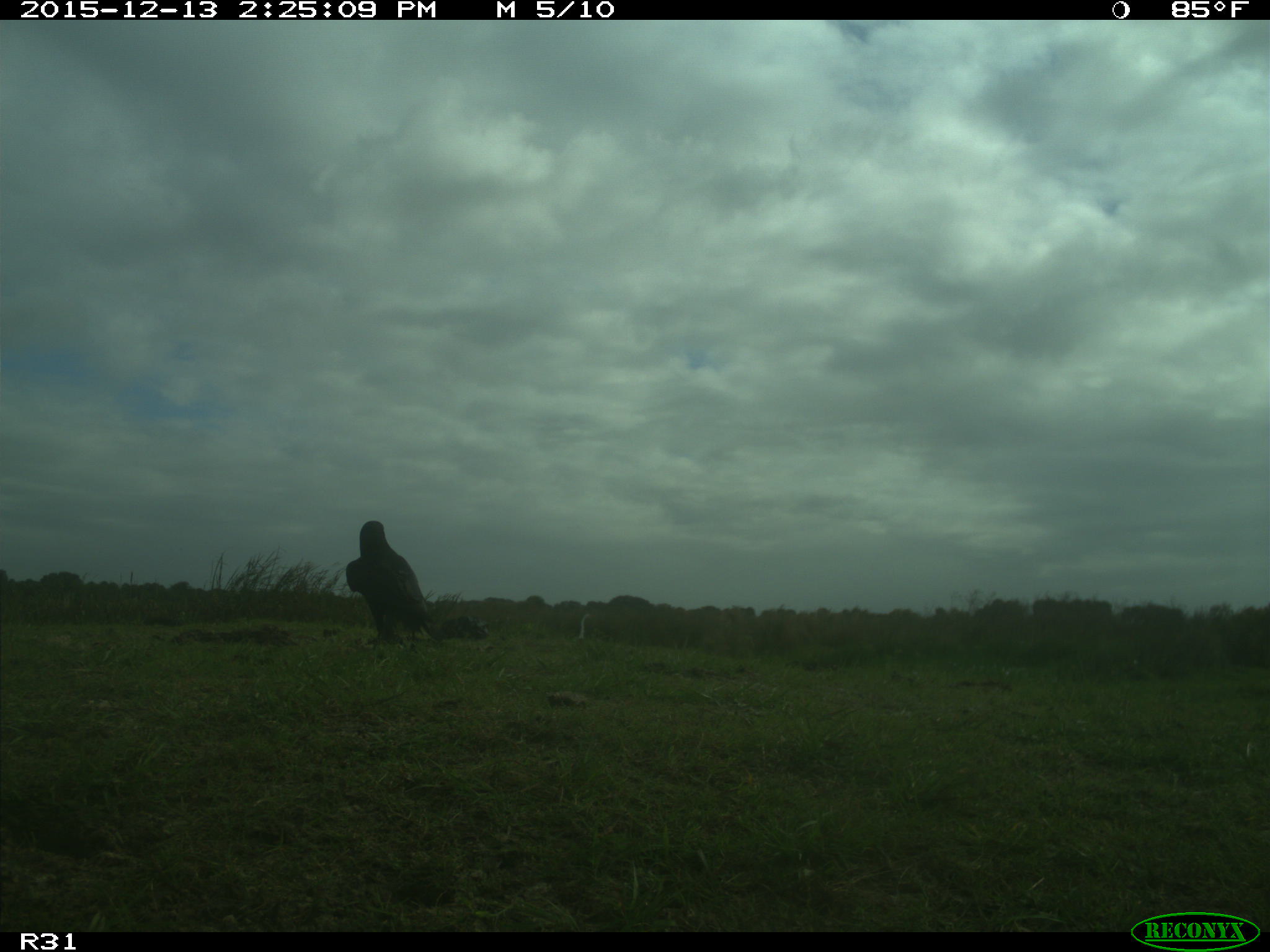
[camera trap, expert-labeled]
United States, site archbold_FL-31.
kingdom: Animalia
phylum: Chordata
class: Aves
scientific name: Aves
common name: birds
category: unidentified bird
Unidentified bird (birds) (Aves).